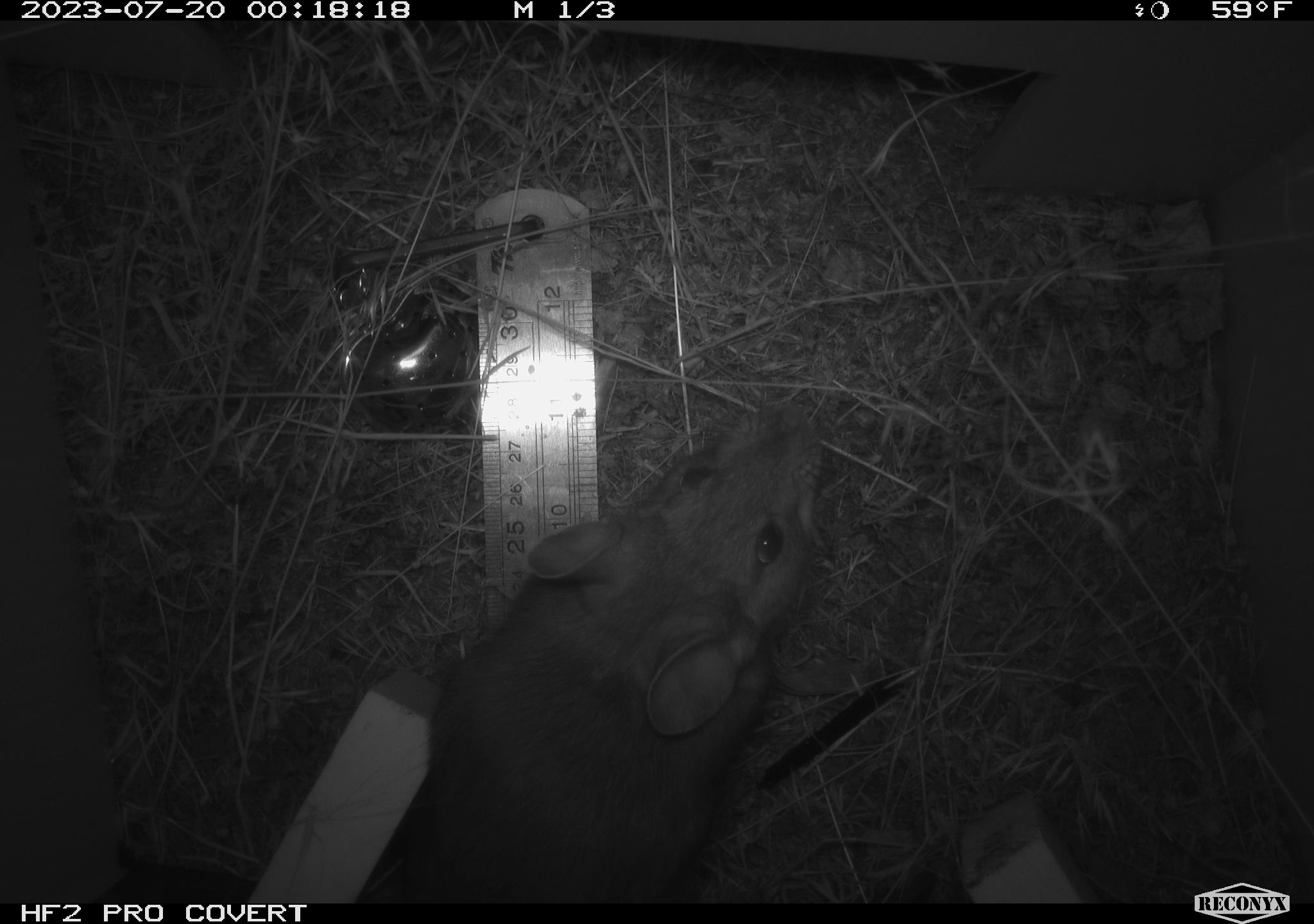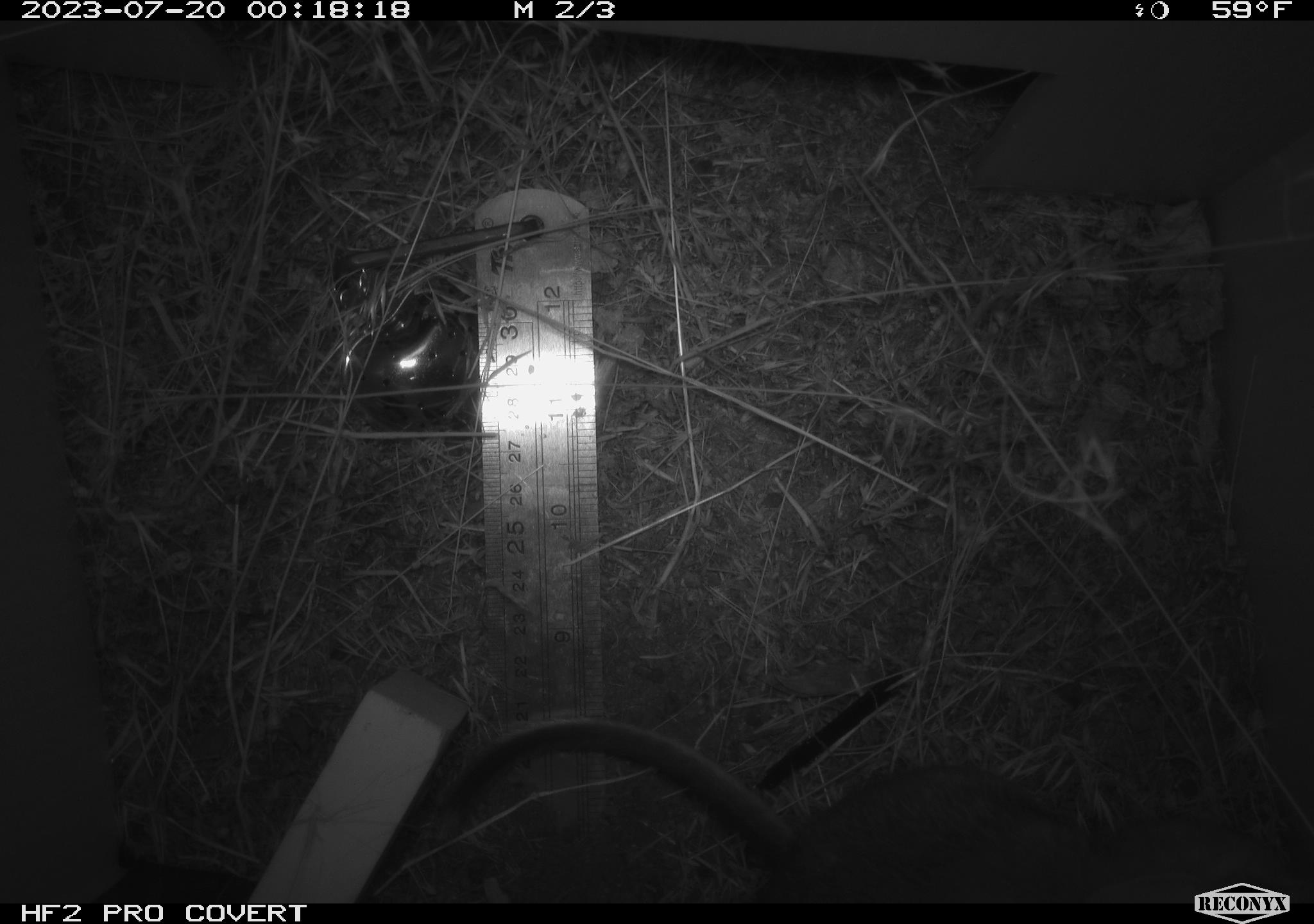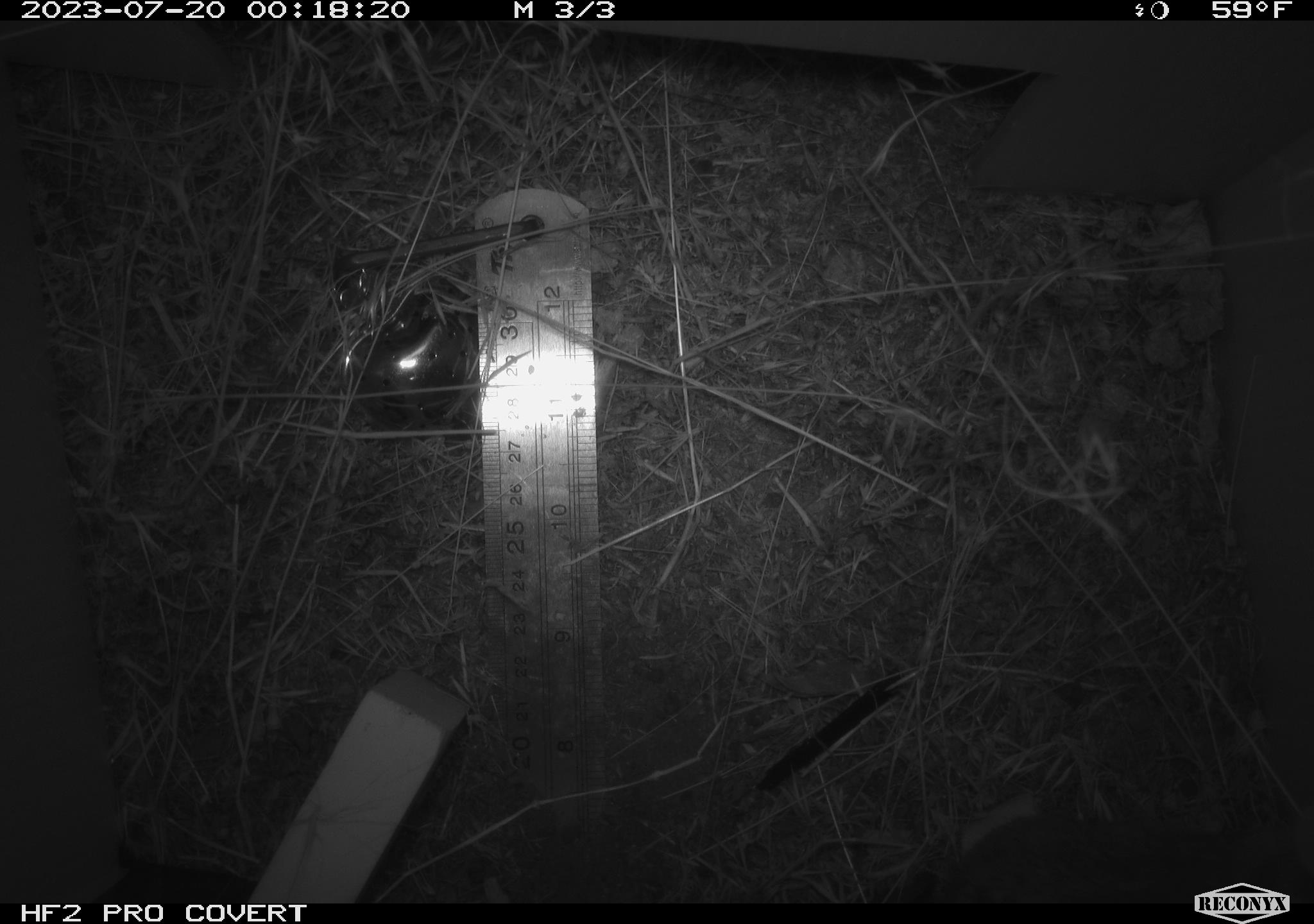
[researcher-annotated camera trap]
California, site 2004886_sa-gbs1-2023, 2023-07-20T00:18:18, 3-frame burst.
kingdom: Animalia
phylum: Chordata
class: Mammalia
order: Rodentia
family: Cricetidae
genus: Neotoma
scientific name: Neotoma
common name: pack rat or woodrat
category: neotoma species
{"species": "neotoma species (pack rat or woodrat) (Neotoma)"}